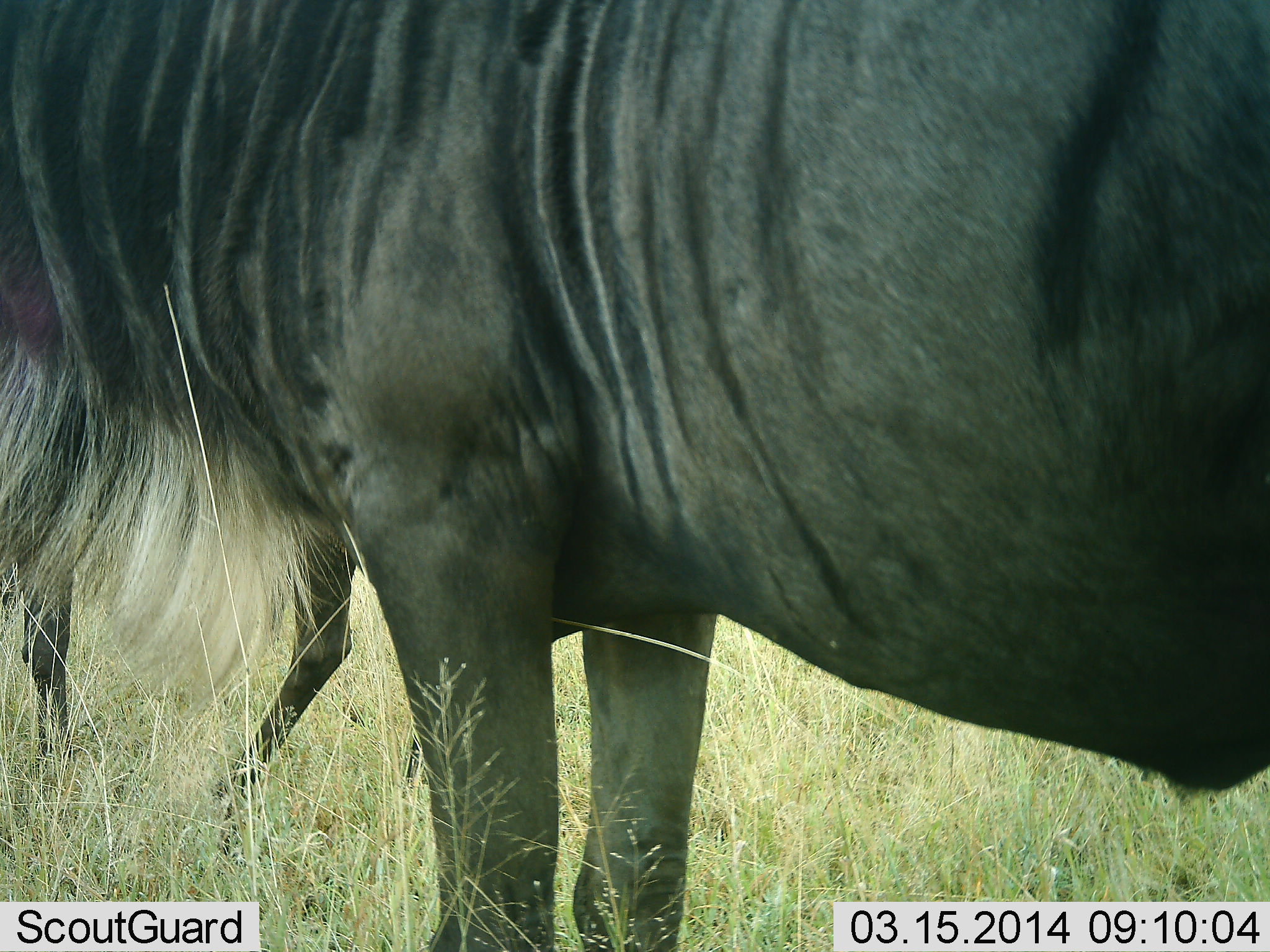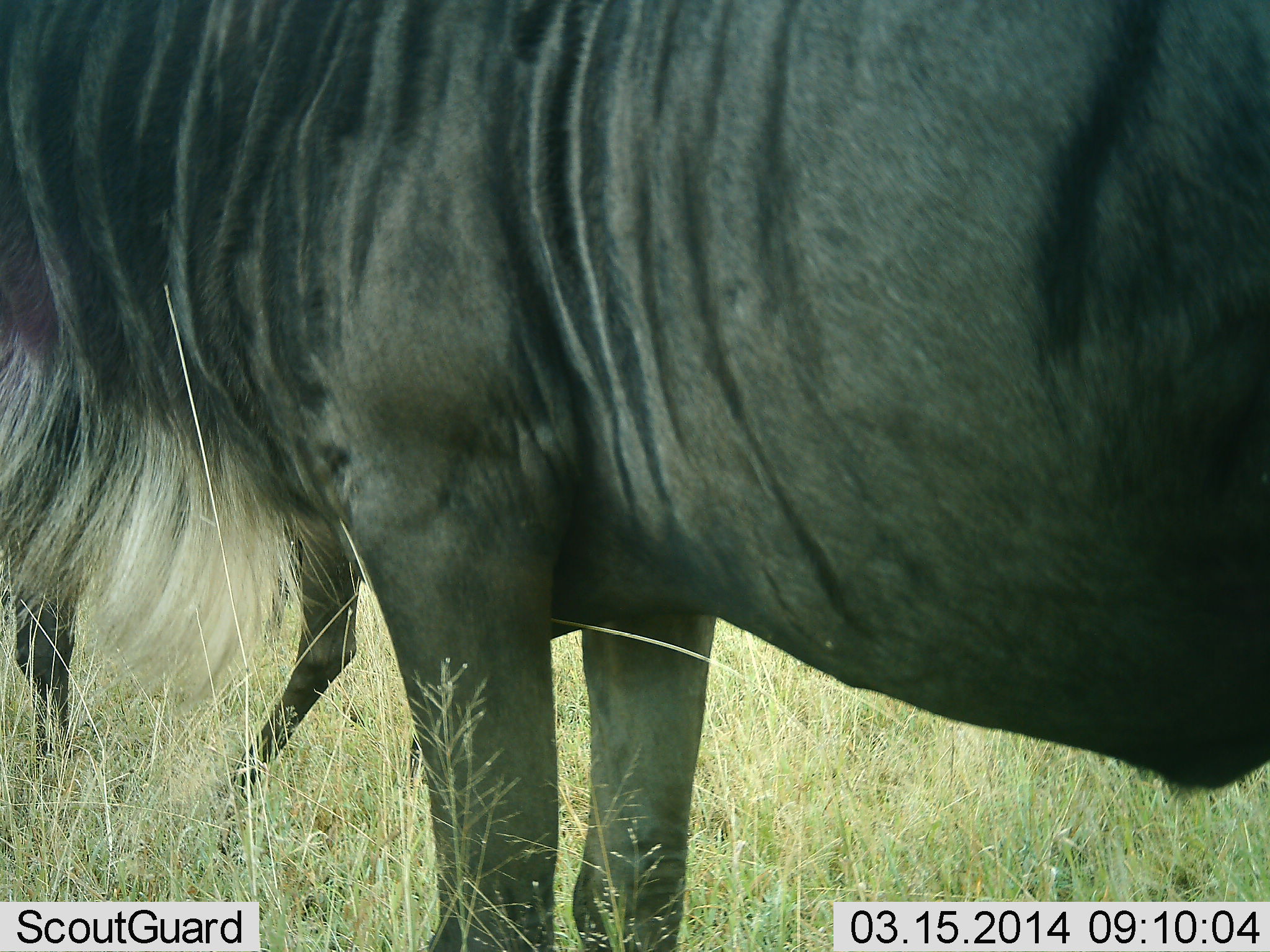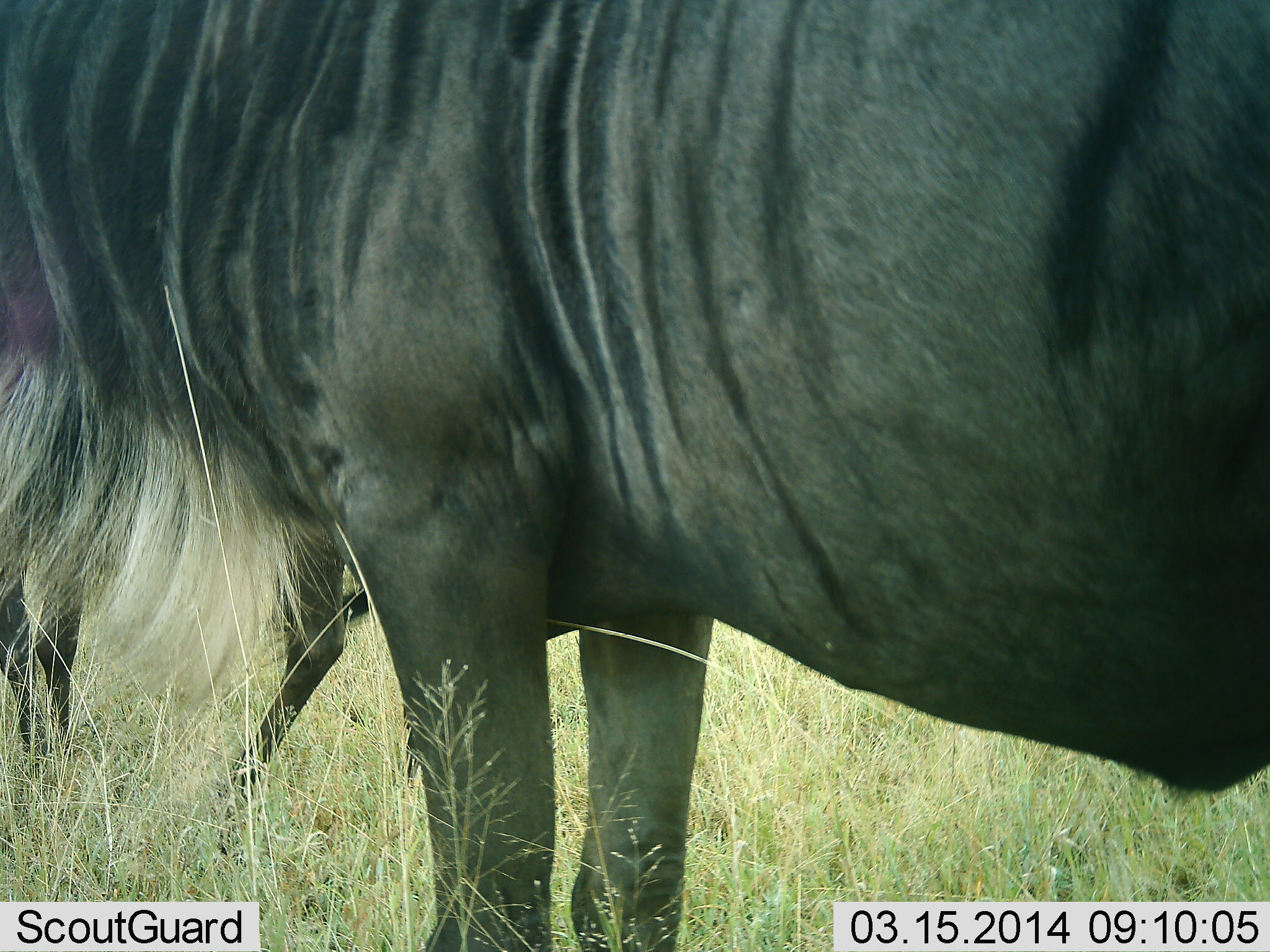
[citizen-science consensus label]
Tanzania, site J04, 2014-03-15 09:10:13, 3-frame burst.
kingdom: Animalia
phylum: Chordata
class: Mammalia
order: Artiodactyla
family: Bovidae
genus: Connochaetes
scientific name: Connochaetes taurinus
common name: blue wildebeest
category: wildebeest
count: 2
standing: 100%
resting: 9%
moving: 0%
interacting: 0%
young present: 0%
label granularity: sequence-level